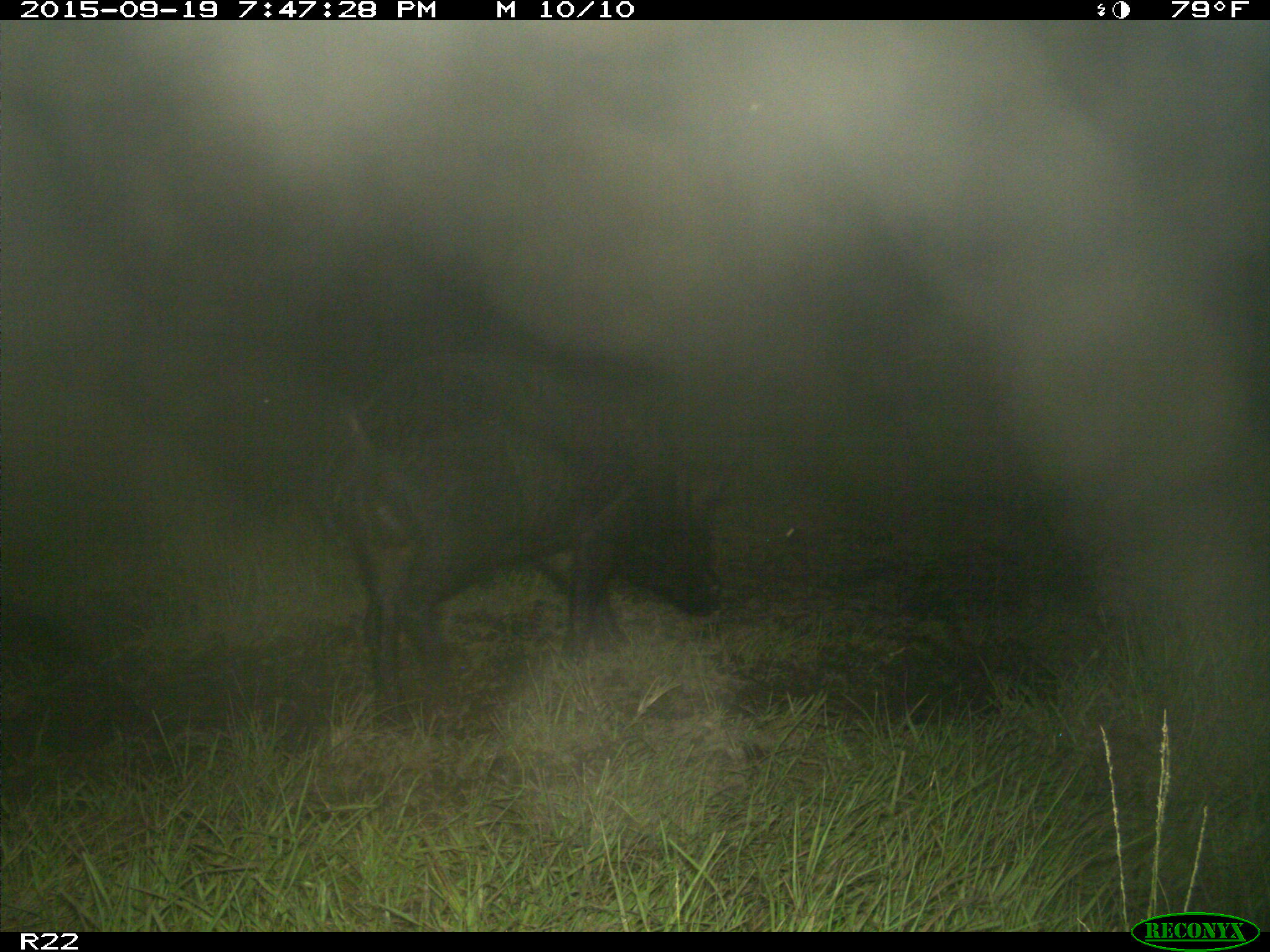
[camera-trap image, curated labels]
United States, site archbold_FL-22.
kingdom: Animalia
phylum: Chordata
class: Mammalia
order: Artiodactyla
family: Suidae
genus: Sus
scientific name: Sus scrofa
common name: wild boar